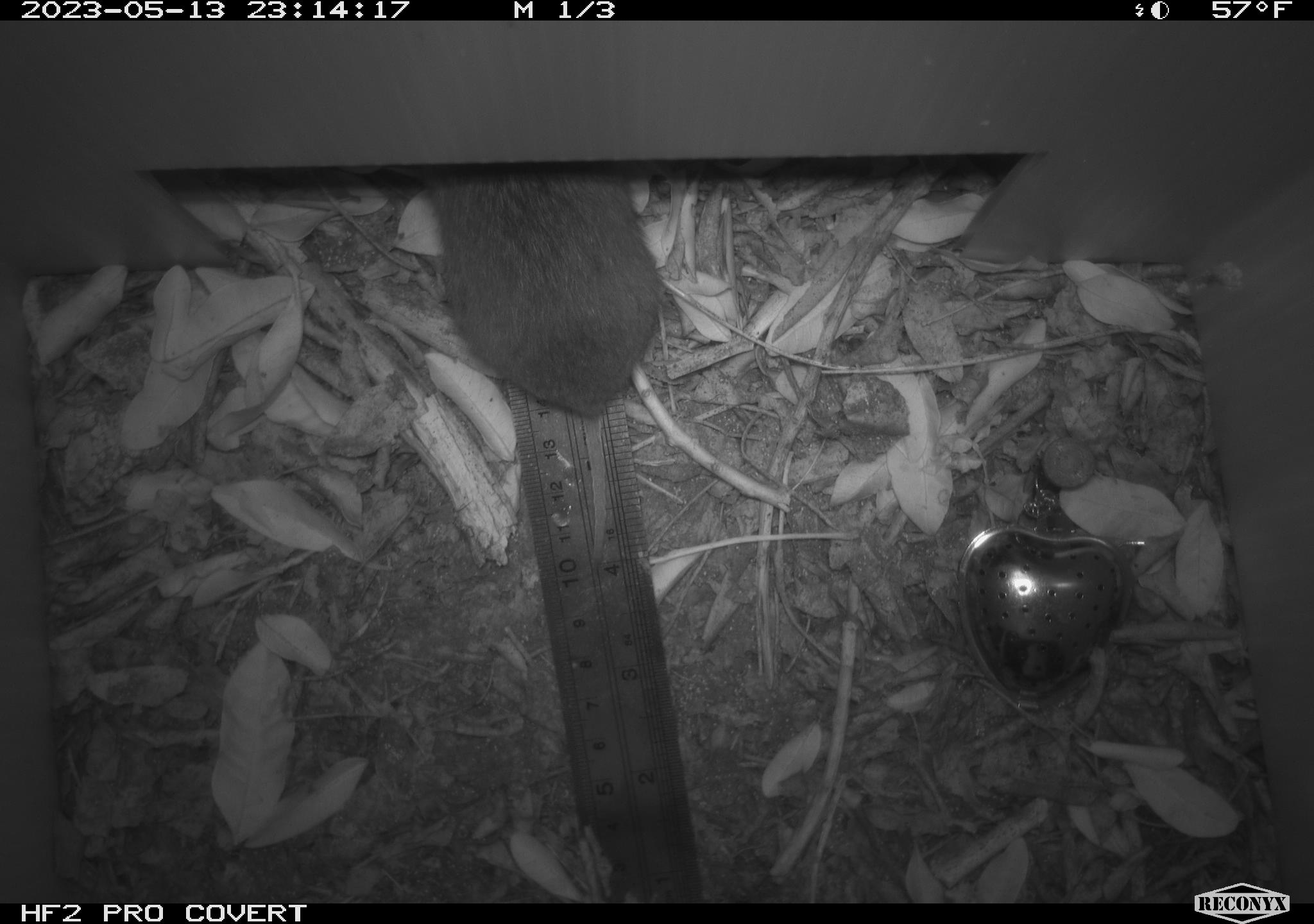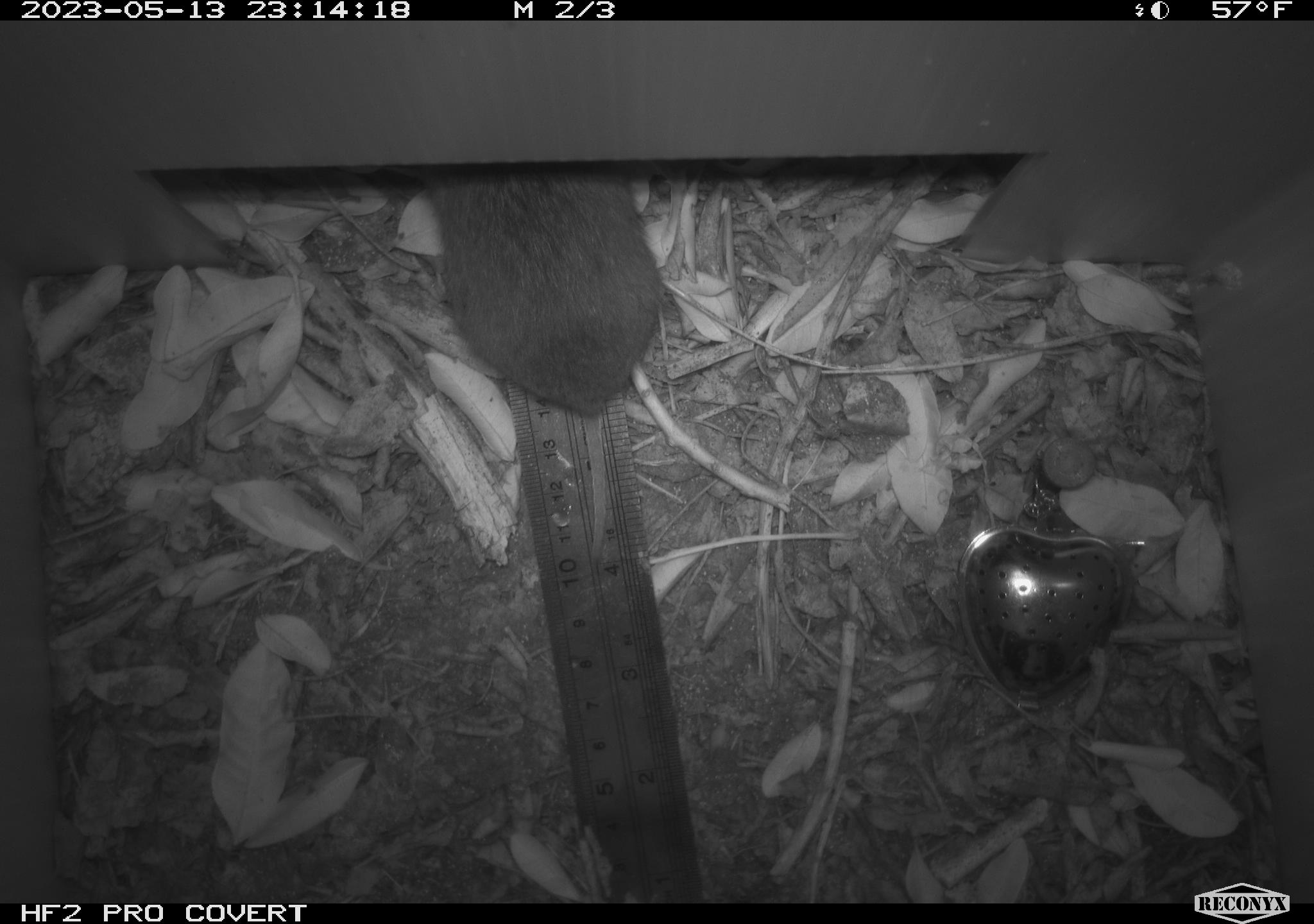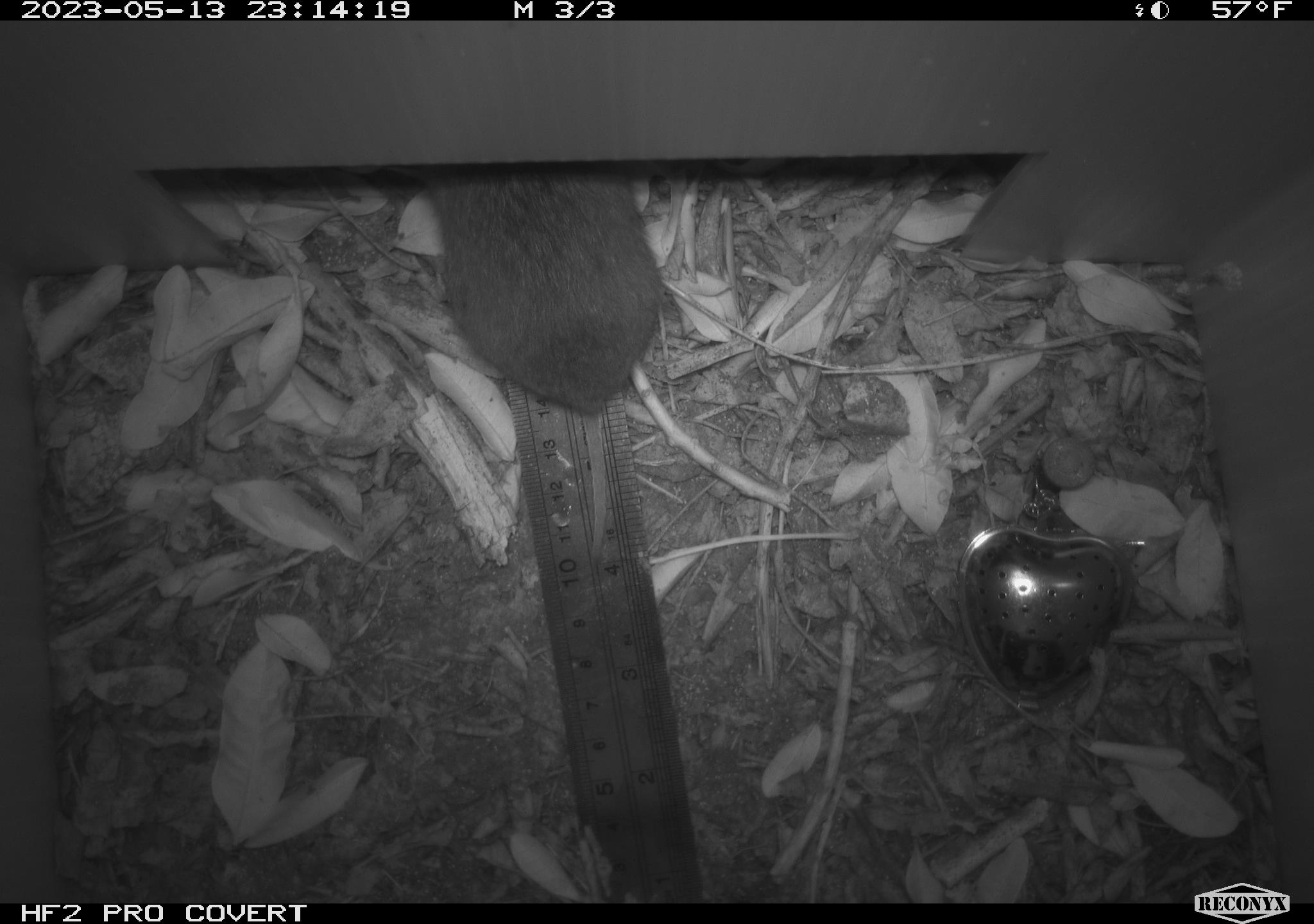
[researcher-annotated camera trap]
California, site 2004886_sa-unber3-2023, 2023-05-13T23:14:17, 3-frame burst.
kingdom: Animalia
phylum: Chordata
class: Mammalia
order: Rodentia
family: Cricetidae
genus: Microtus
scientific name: Microtus californicus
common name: california vole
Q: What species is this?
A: California vole (Microtus californicus).